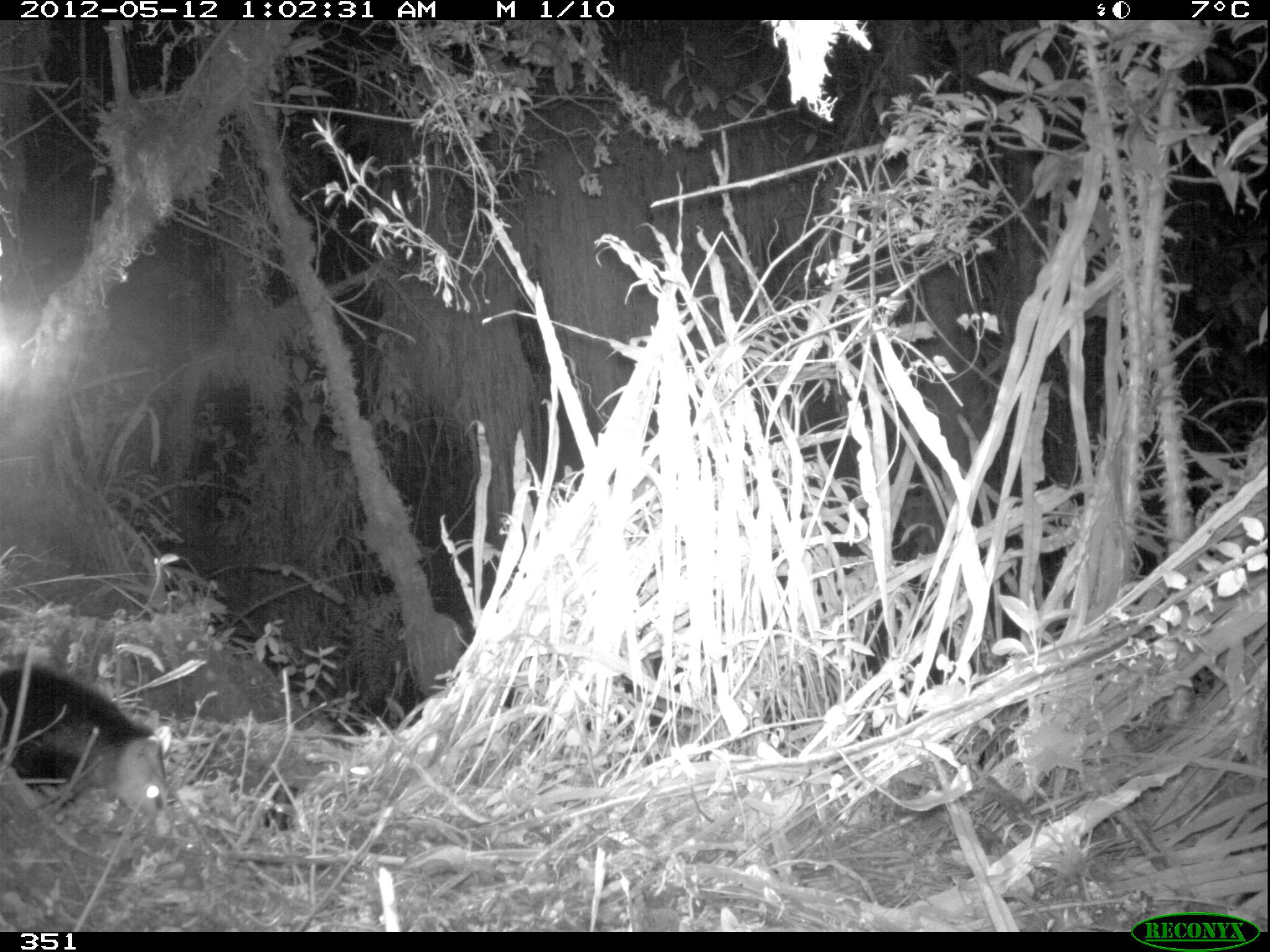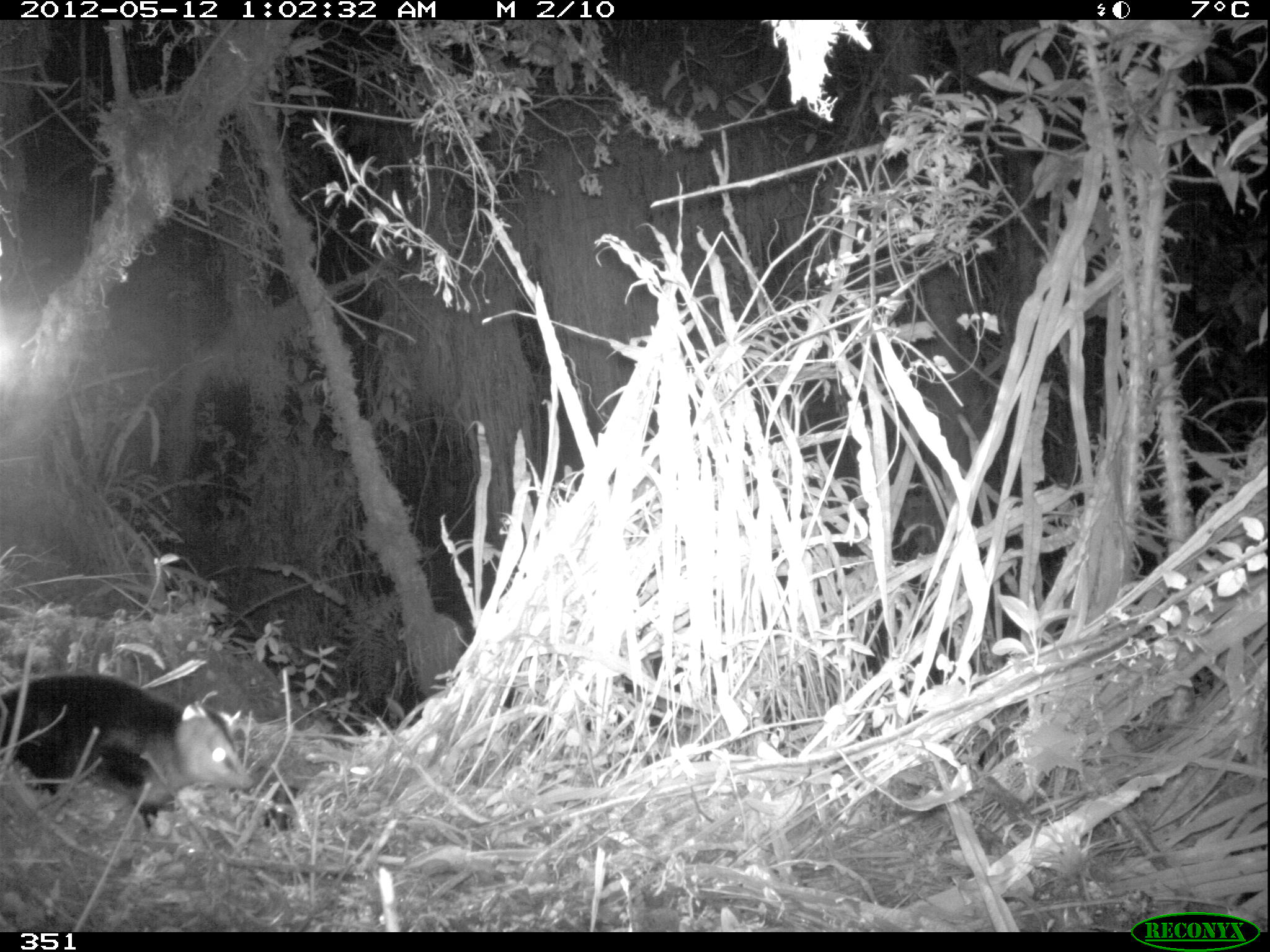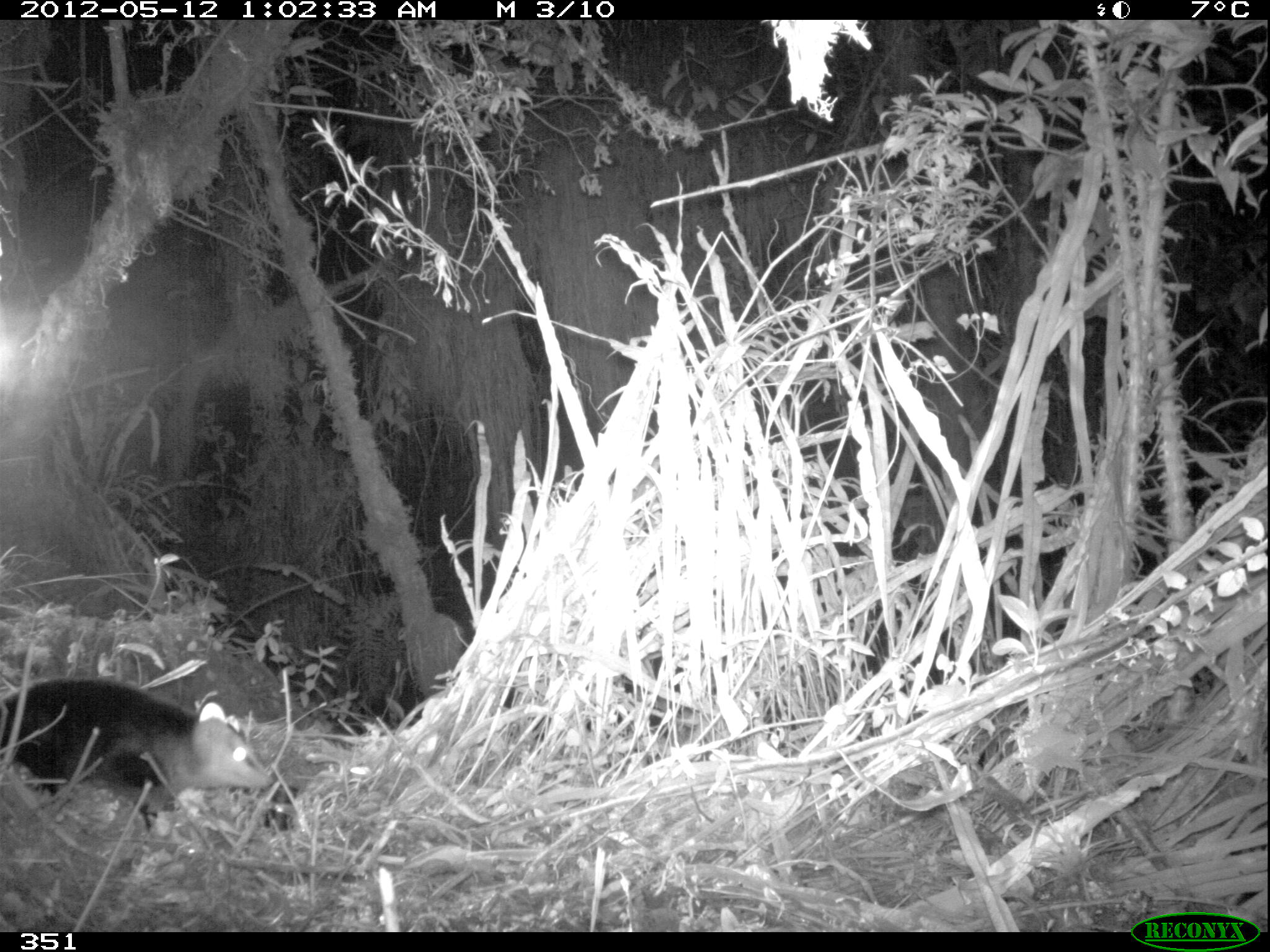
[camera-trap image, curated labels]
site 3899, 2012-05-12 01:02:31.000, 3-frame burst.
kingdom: Animalia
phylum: Chordata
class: Mammalia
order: Didelphimorphia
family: Didelphidae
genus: Didelphis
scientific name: Didelphis pernigra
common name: andean white-eared opossum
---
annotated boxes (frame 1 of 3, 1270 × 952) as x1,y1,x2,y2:
didelphis pernigra: 0,666,170,826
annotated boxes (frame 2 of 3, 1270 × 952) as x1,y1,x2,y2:
didelphis pernigra: 0,673,251,826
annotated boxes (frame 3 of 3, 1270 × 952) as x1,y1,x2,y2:
didelphis pernigra: 0,675,273,831